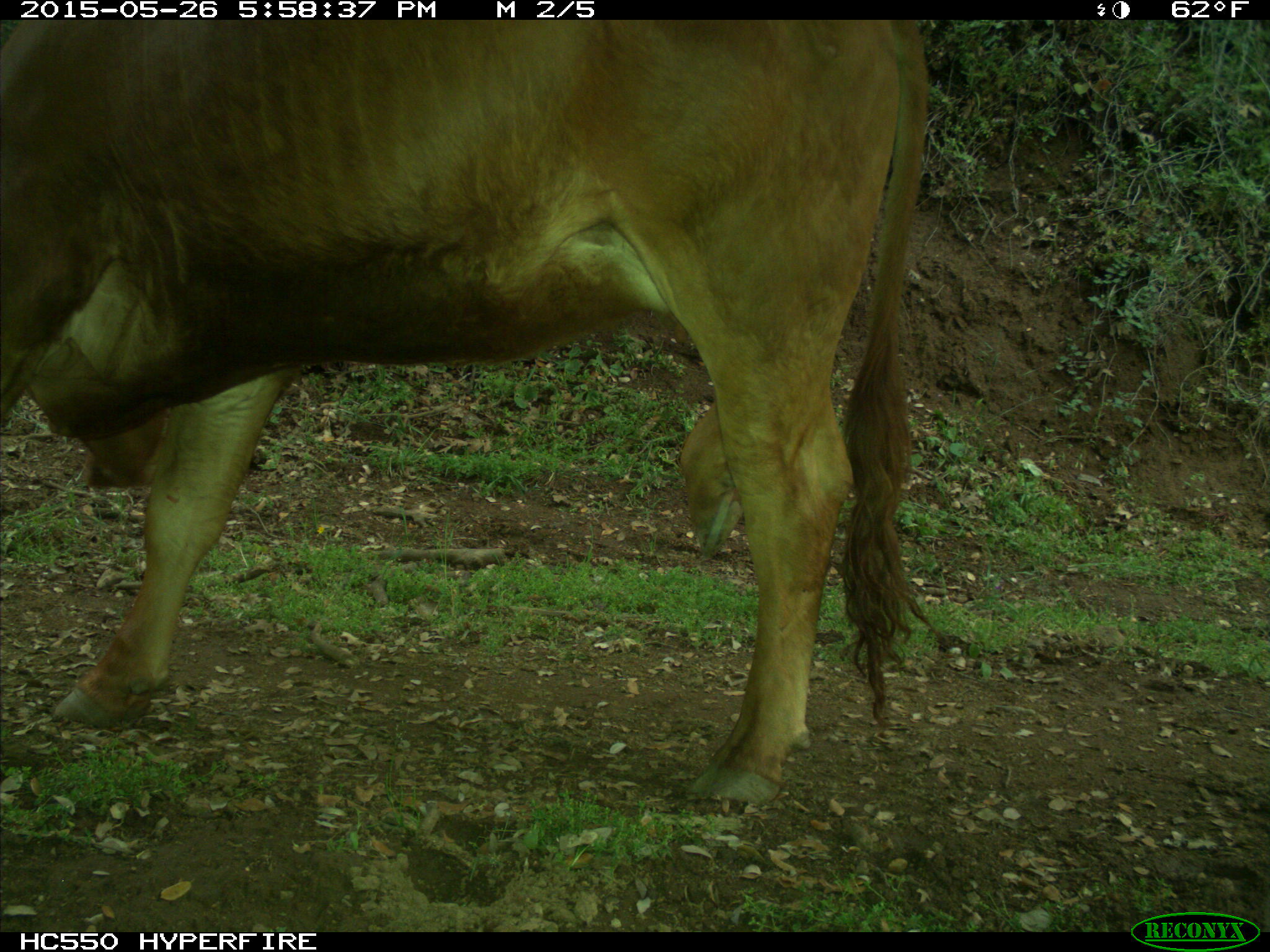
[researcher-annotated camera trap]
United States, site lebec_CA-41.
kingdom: Animalia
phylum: Chordata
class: Mammalia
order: Artiodactyla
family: Bovidae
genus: Bos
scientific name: Bos taurus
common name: domestic cow